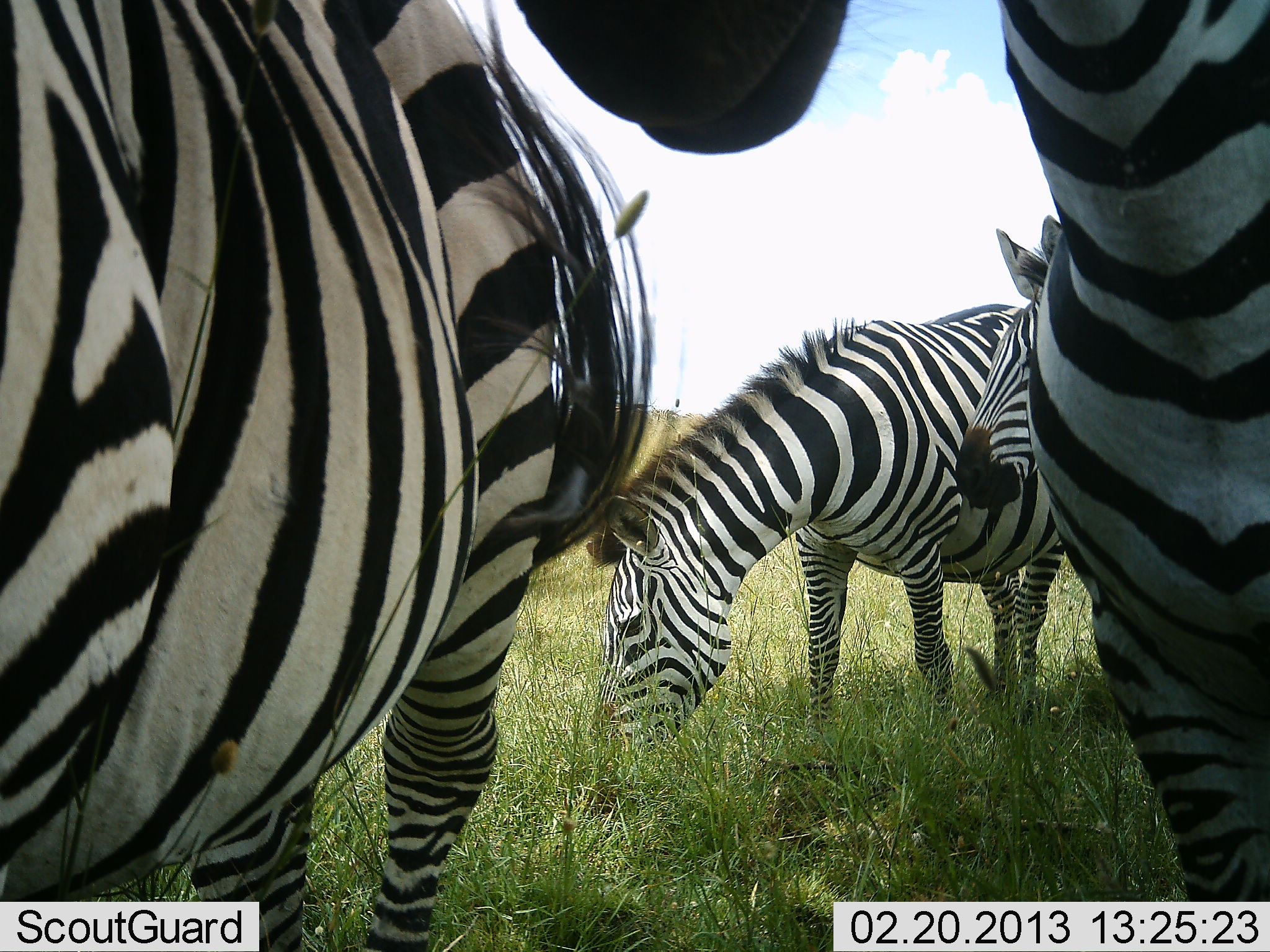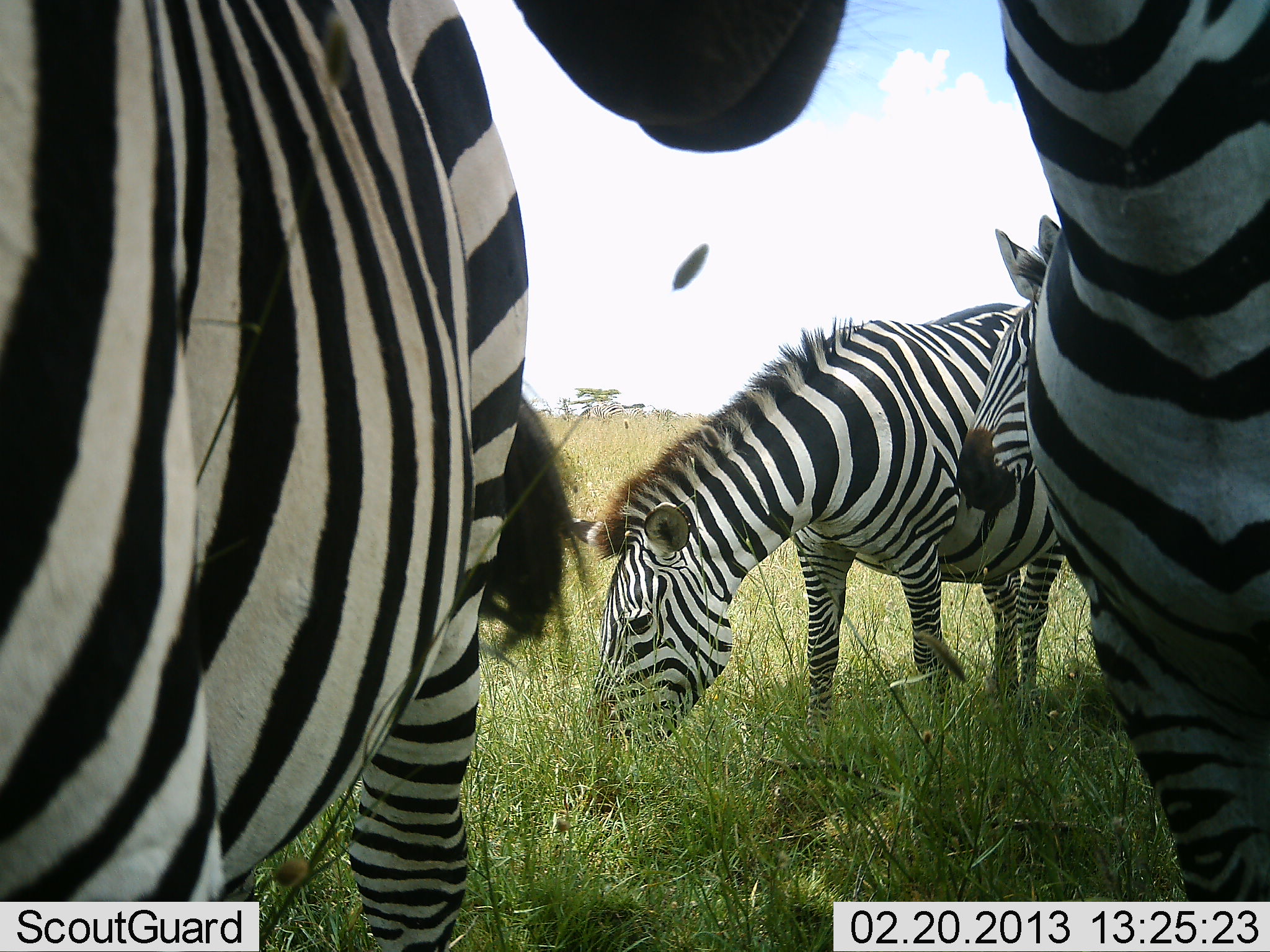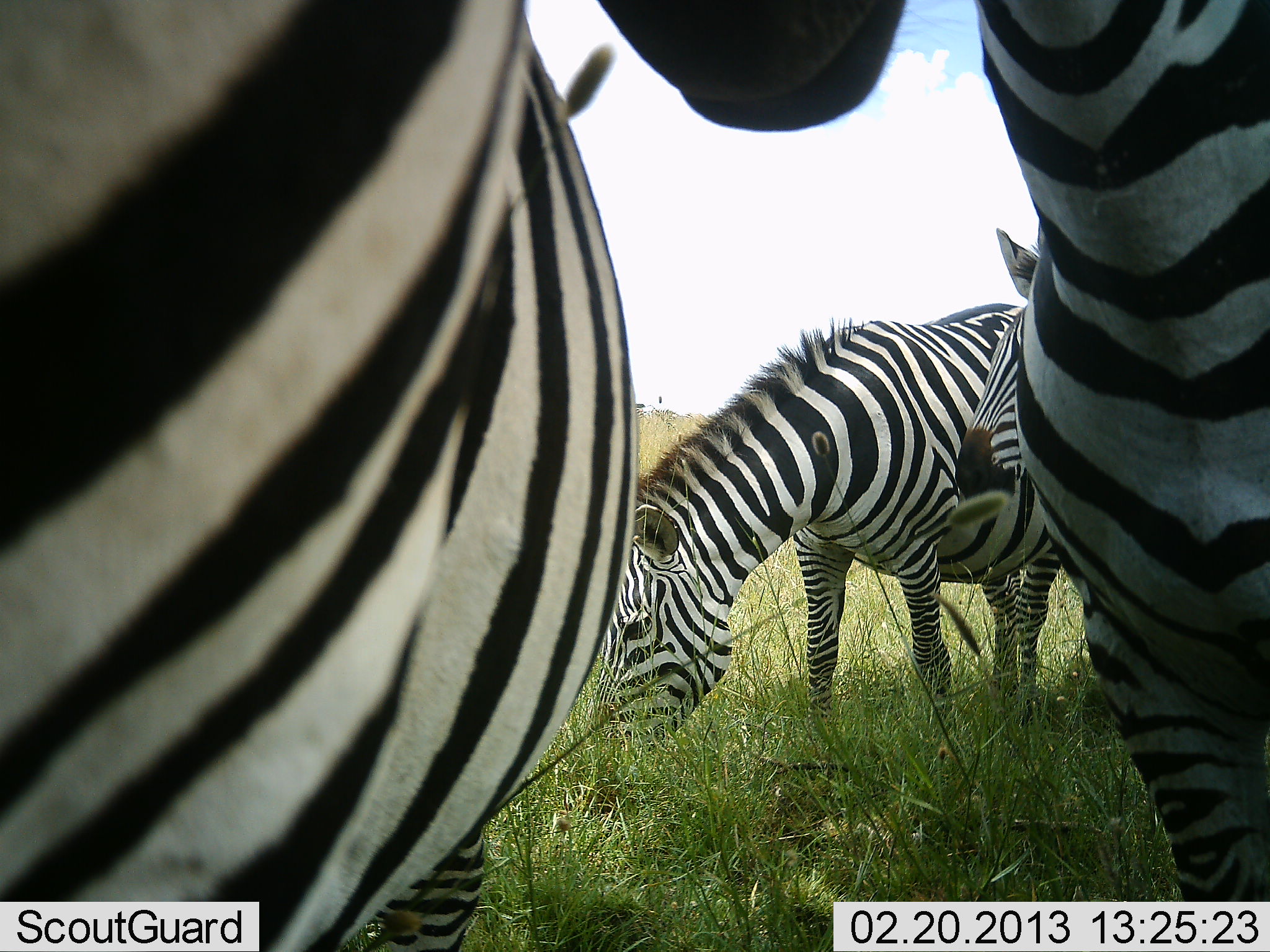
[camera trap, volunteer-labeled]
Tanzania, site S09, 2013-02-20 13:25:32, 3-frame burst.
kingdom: Animalia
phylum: Chordata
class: Mammalia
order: Perissodactyla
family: Equidae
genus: Equus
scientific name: Equus quagga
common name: plains zebra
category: zebra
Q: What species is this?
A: Zebra (plains zebra) (Equus quagga).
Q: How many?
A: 4.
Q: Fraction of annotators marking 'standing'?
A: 75%.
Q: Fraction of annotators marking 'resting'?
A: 0%.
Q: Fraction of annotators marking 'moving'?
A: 5%.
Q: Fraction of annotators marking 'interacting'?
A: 10%.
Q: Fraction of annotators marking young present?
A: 5%.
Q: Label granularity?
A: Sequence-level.